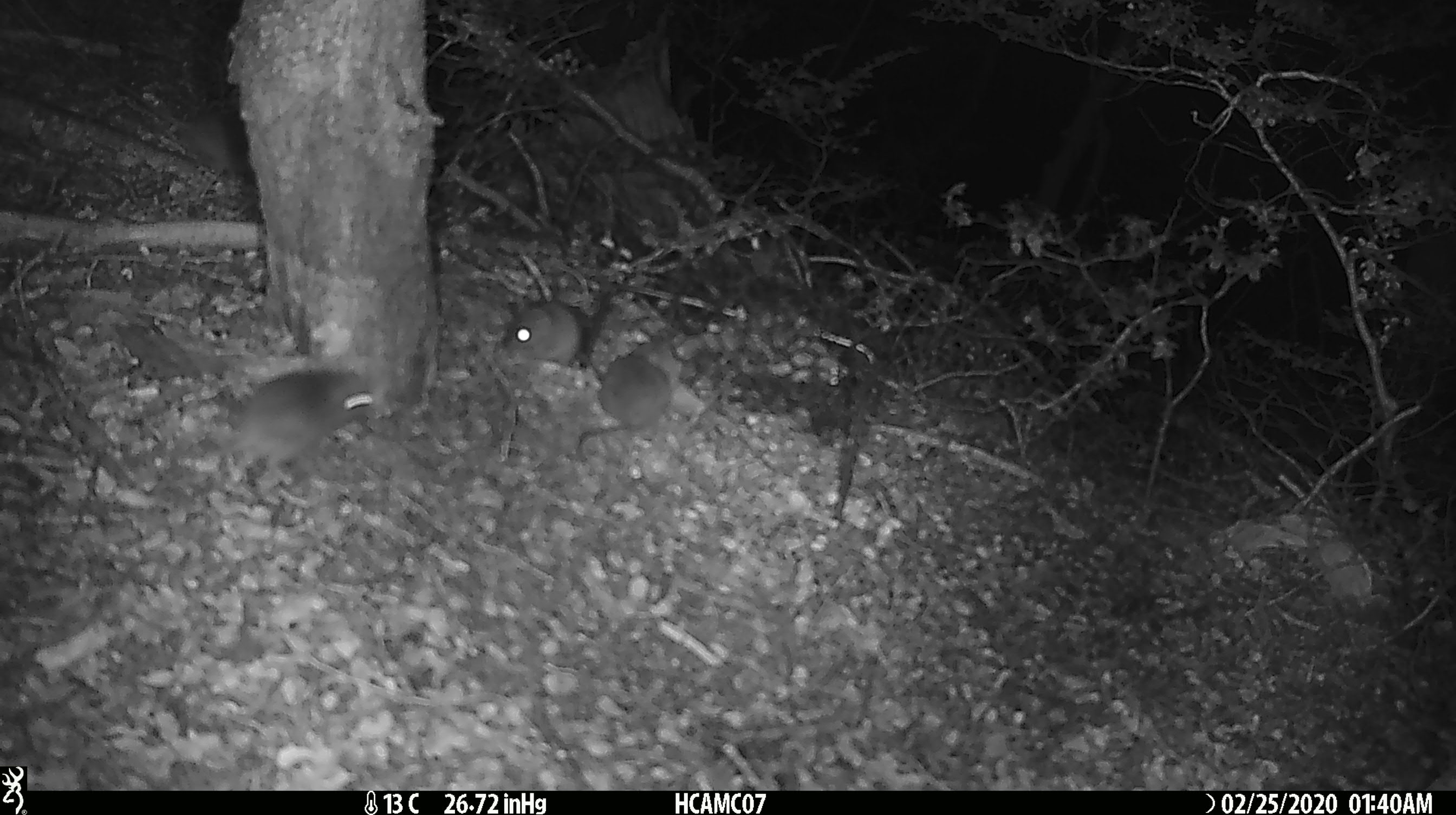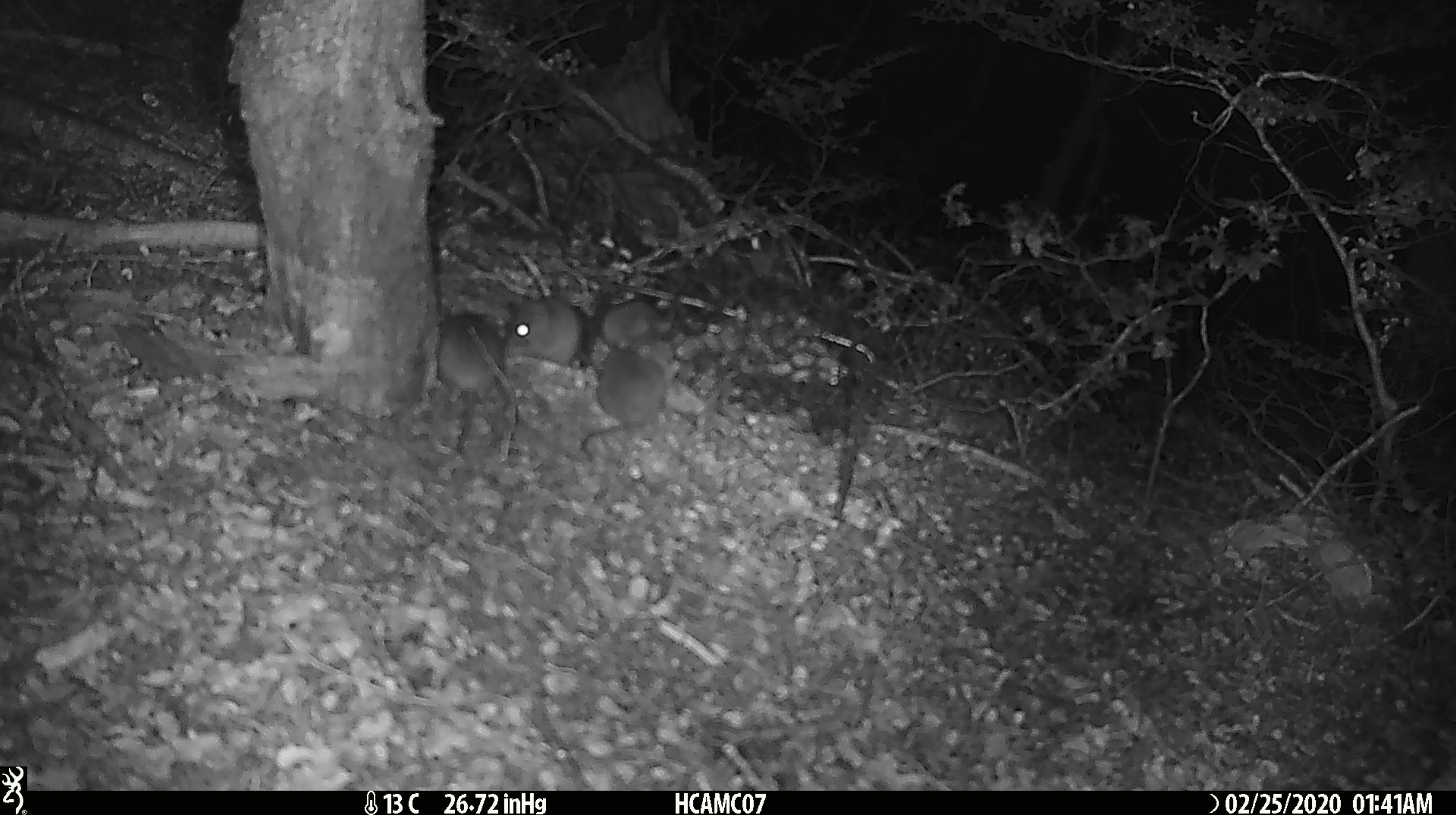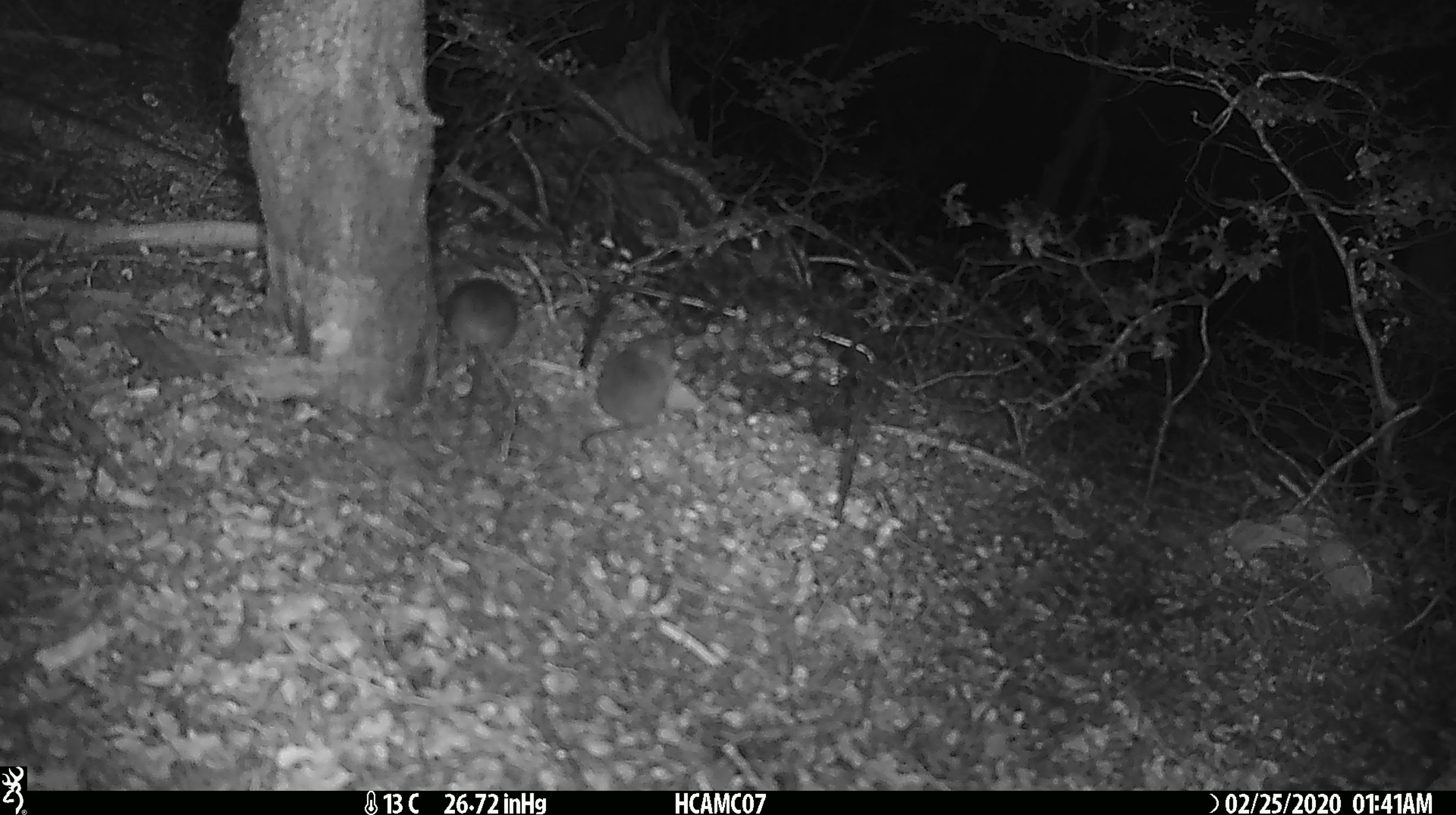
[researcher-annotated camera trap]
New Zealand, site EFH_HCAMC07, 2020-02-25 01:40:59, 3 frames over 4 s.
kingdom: Animalia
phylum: Chordata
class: Mammalia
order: Rodentia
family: Muridae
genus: Mus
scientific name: Mus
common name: mouse